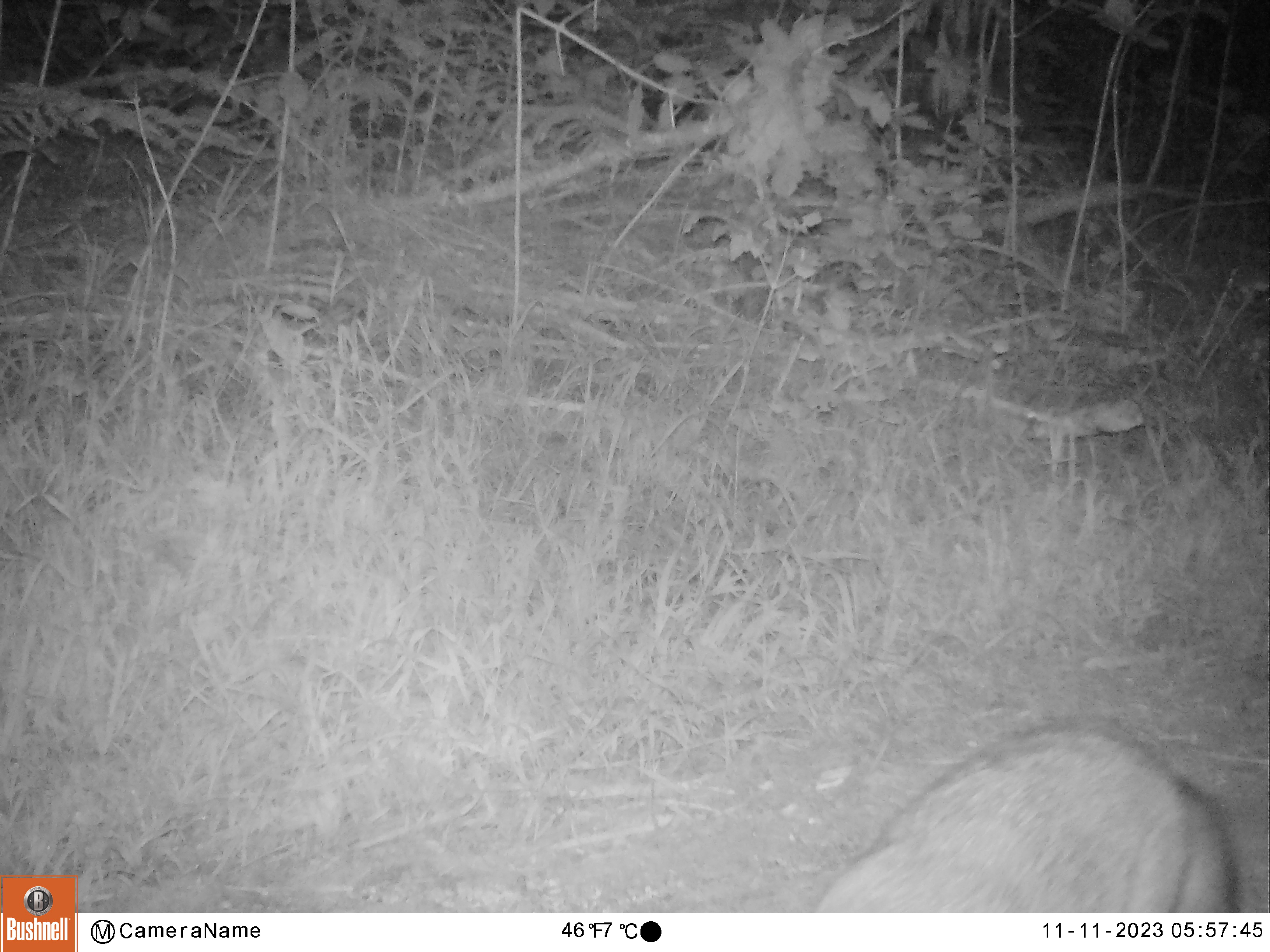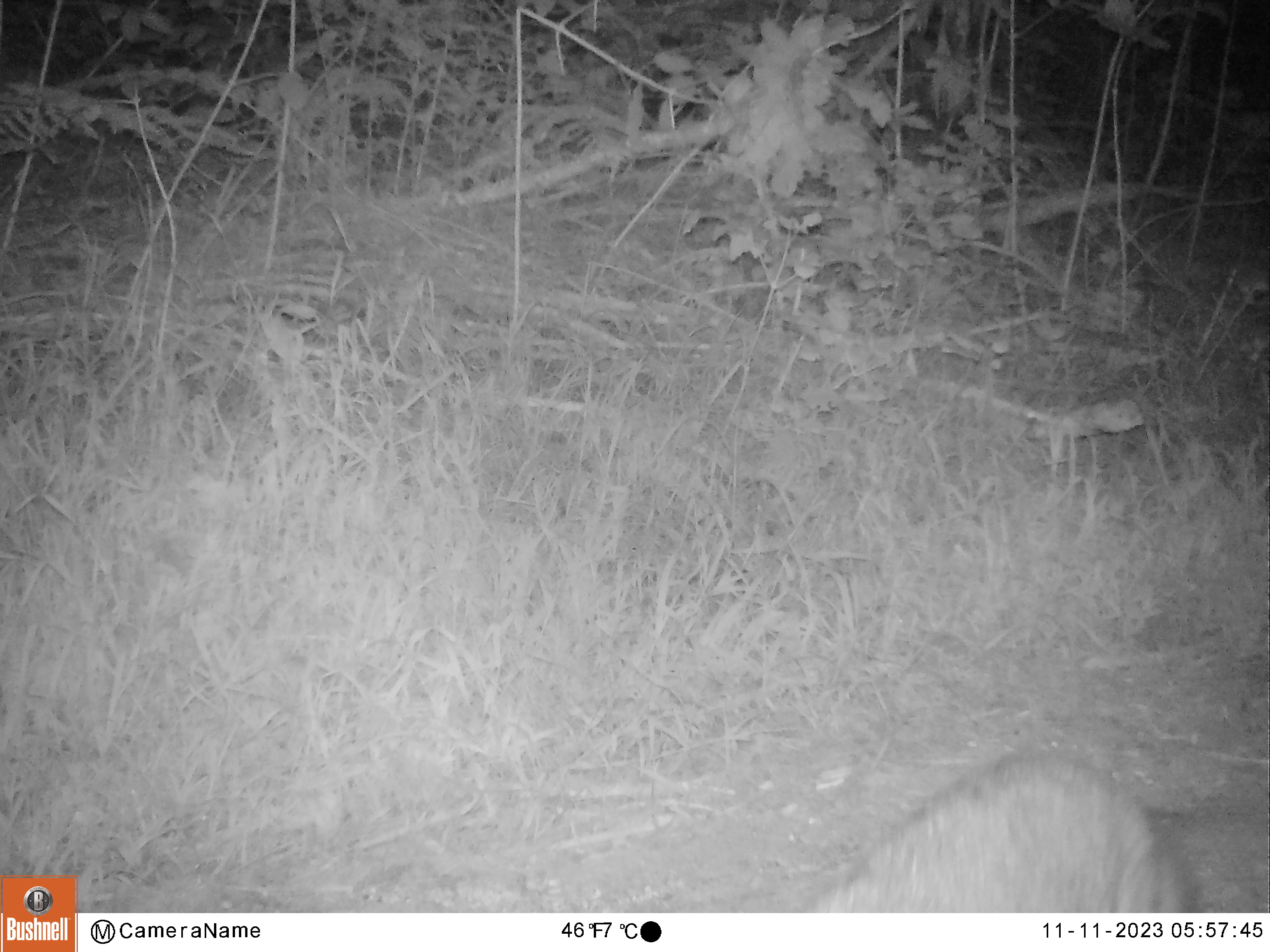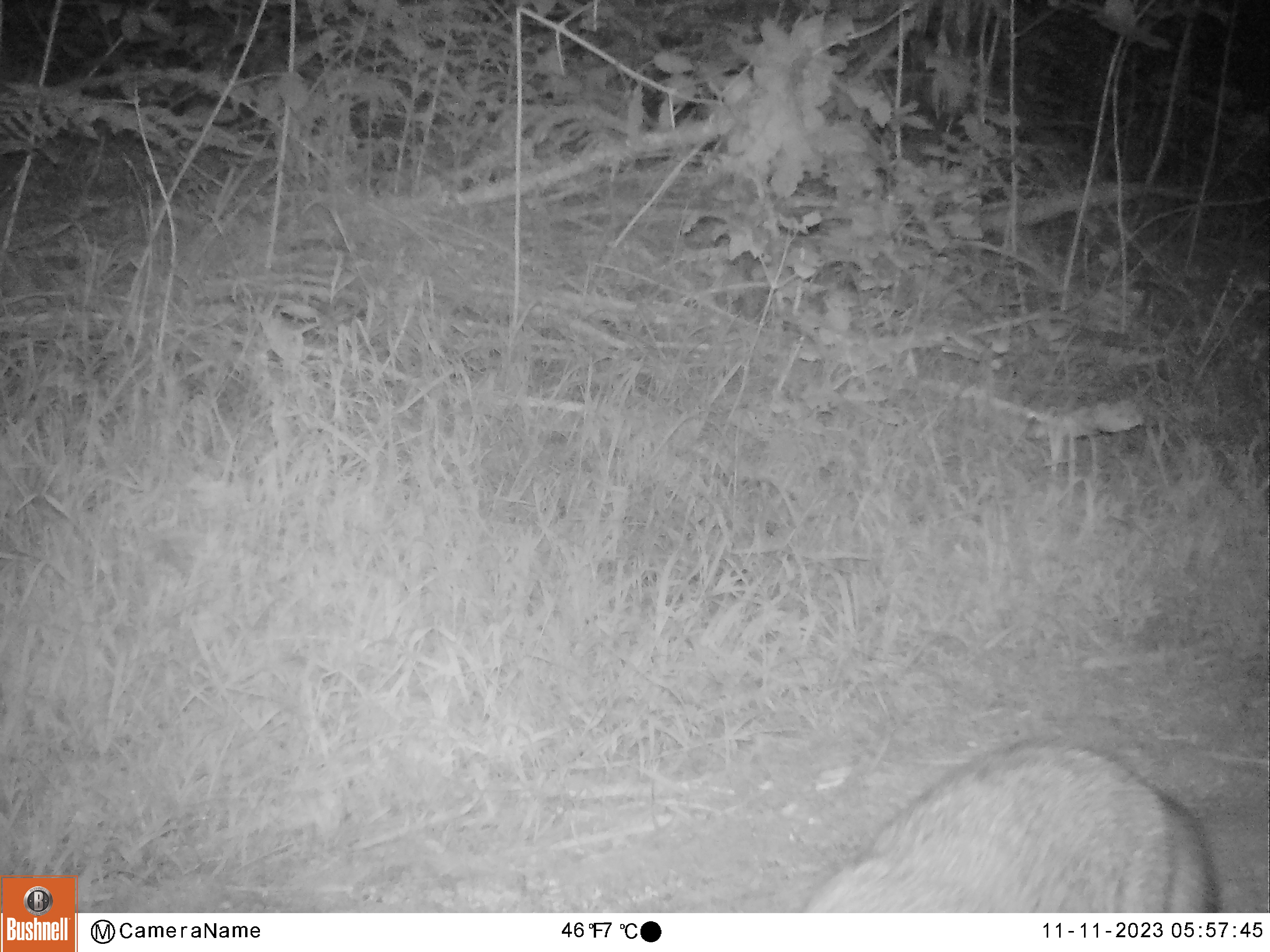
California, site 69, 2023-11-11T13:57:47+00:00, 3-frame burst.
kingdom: Animalia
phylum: Chordata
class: Mammalia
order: Carnivora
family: Canidae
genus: Urocyon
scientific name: Urocyon cinereoargenteus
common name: gray fox